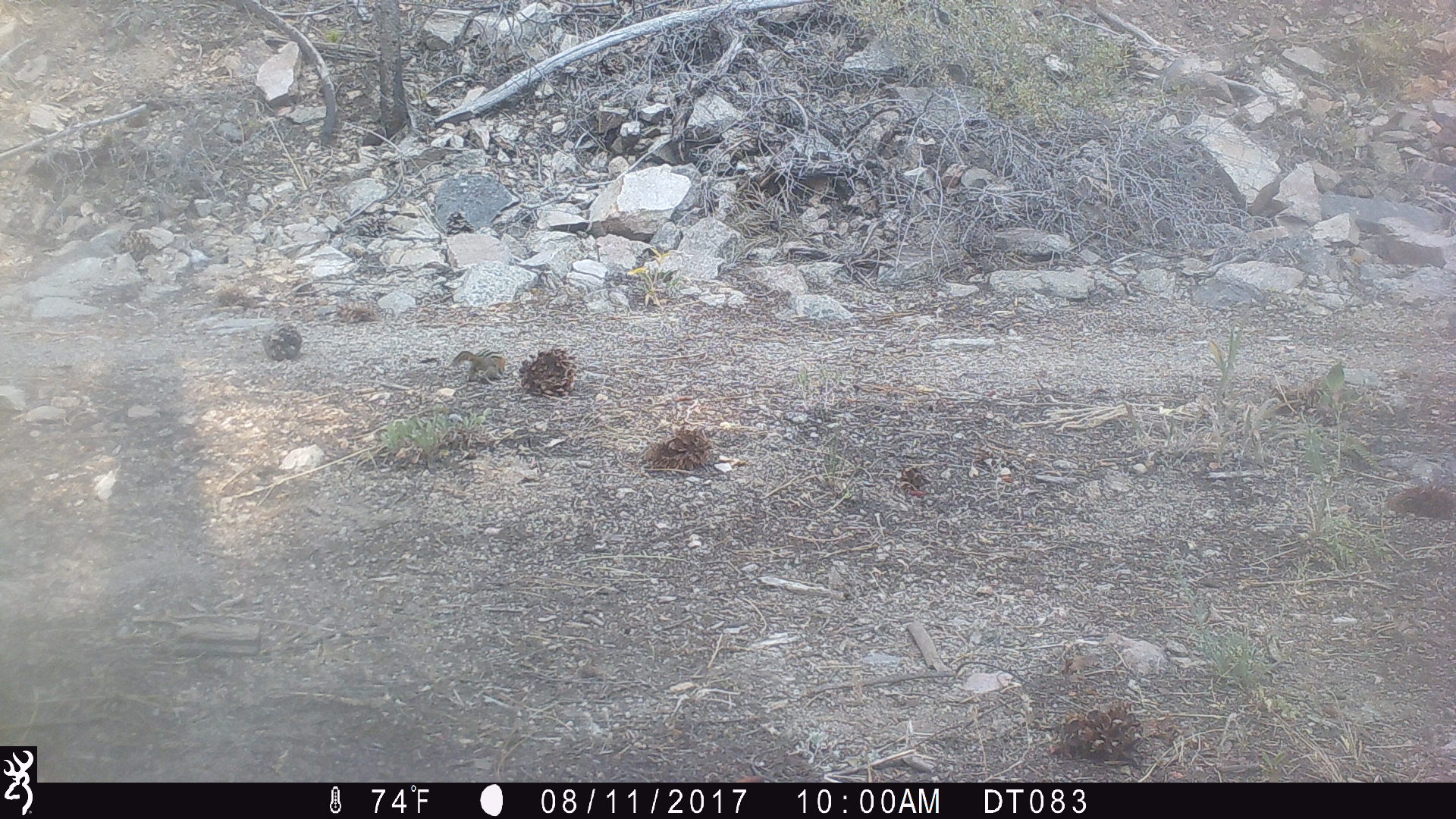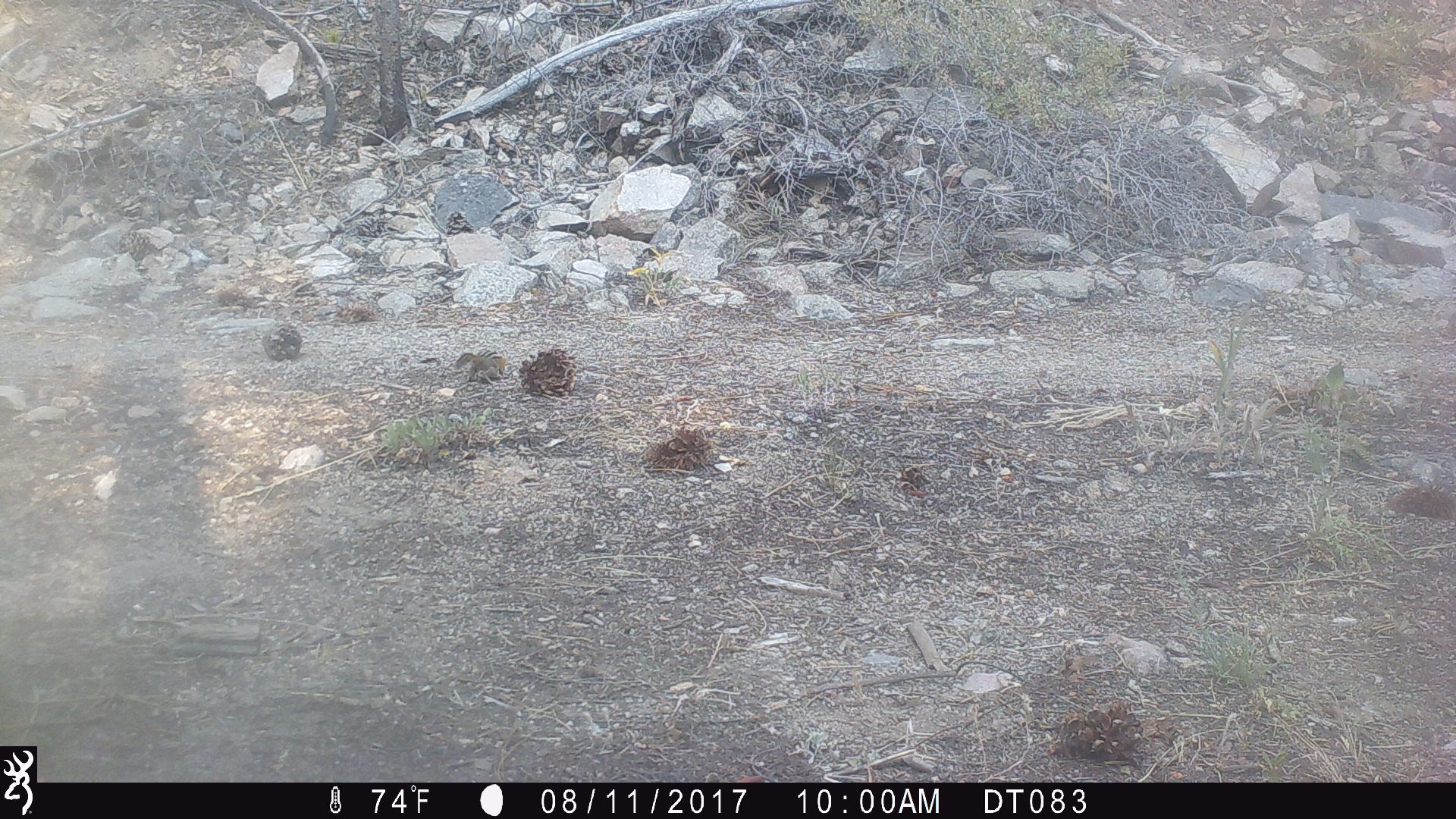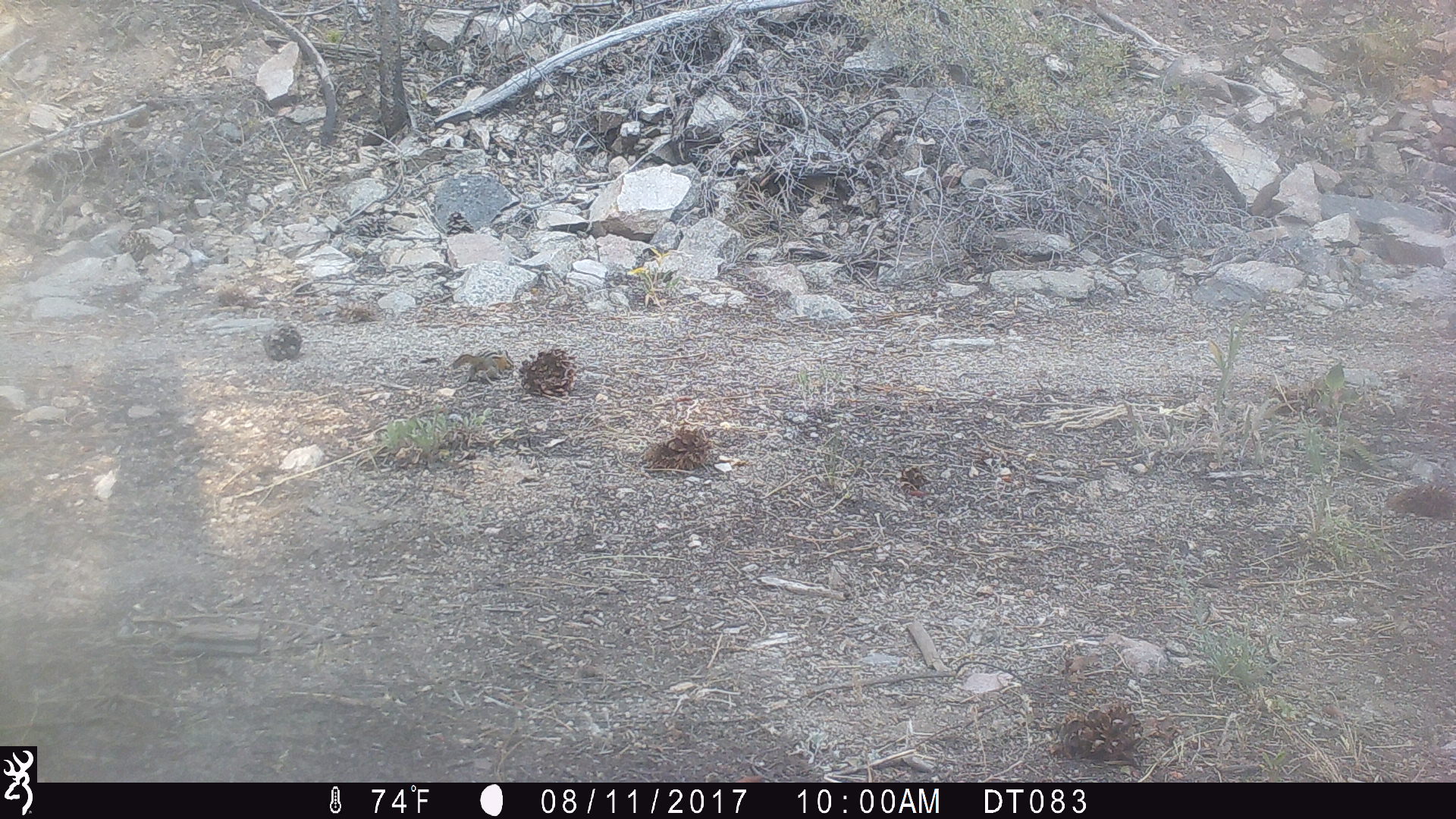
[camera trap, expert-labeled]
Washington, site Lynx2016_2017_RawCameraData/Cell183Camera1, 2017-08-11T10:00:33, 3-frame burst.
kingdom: Animalia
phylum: Chordata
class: Mammalia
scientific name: Mammalia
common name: small mammal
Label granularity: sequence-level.